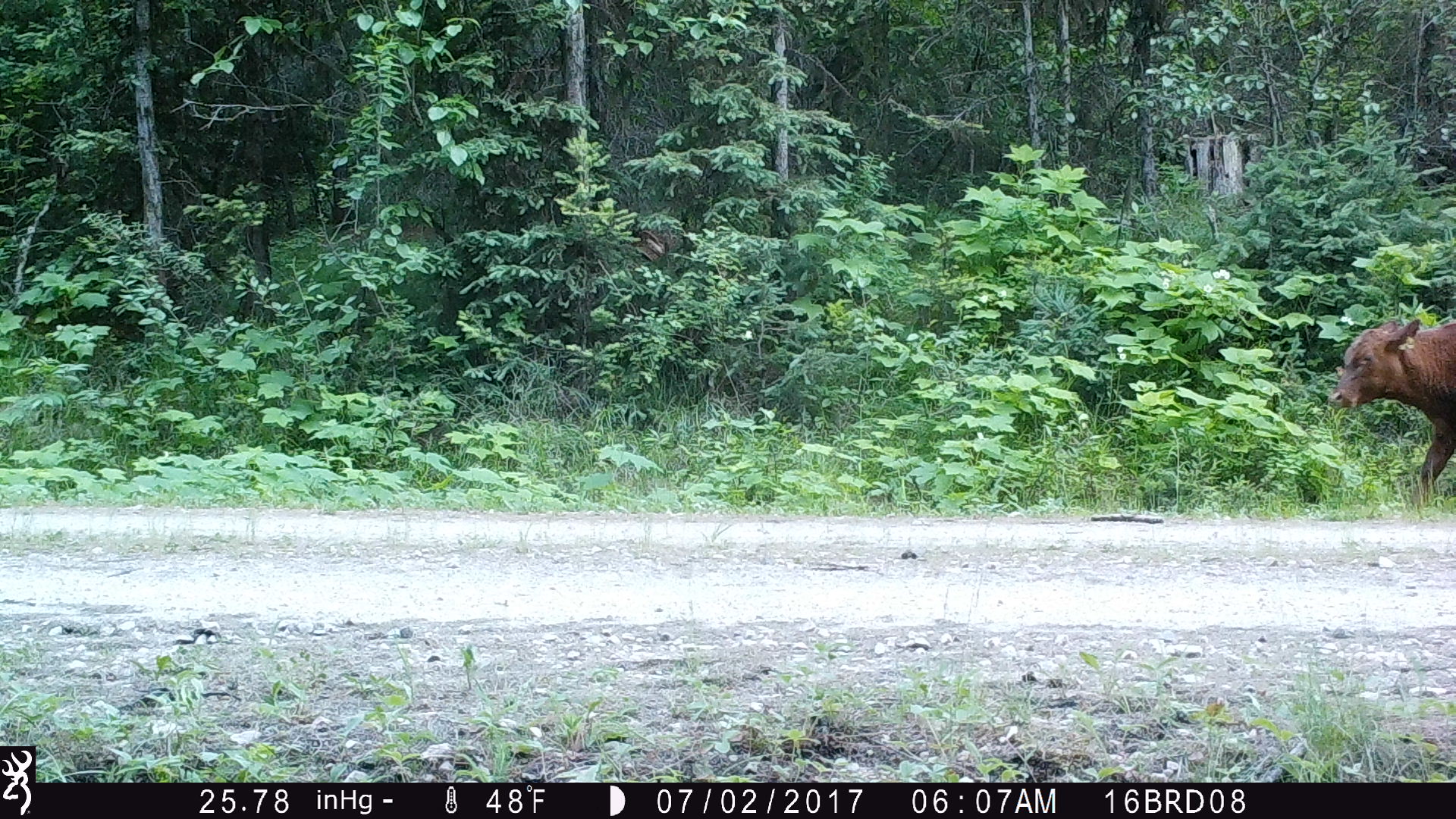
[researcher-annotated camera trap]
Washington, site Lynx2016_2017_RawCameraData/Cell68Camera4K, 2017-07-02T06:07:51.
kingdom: Animalia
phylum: Chordata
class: Mammalia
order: Artiodactyla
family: Bovidae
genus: Bos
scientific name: Bos taurus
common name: domestic cattle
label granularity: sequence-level